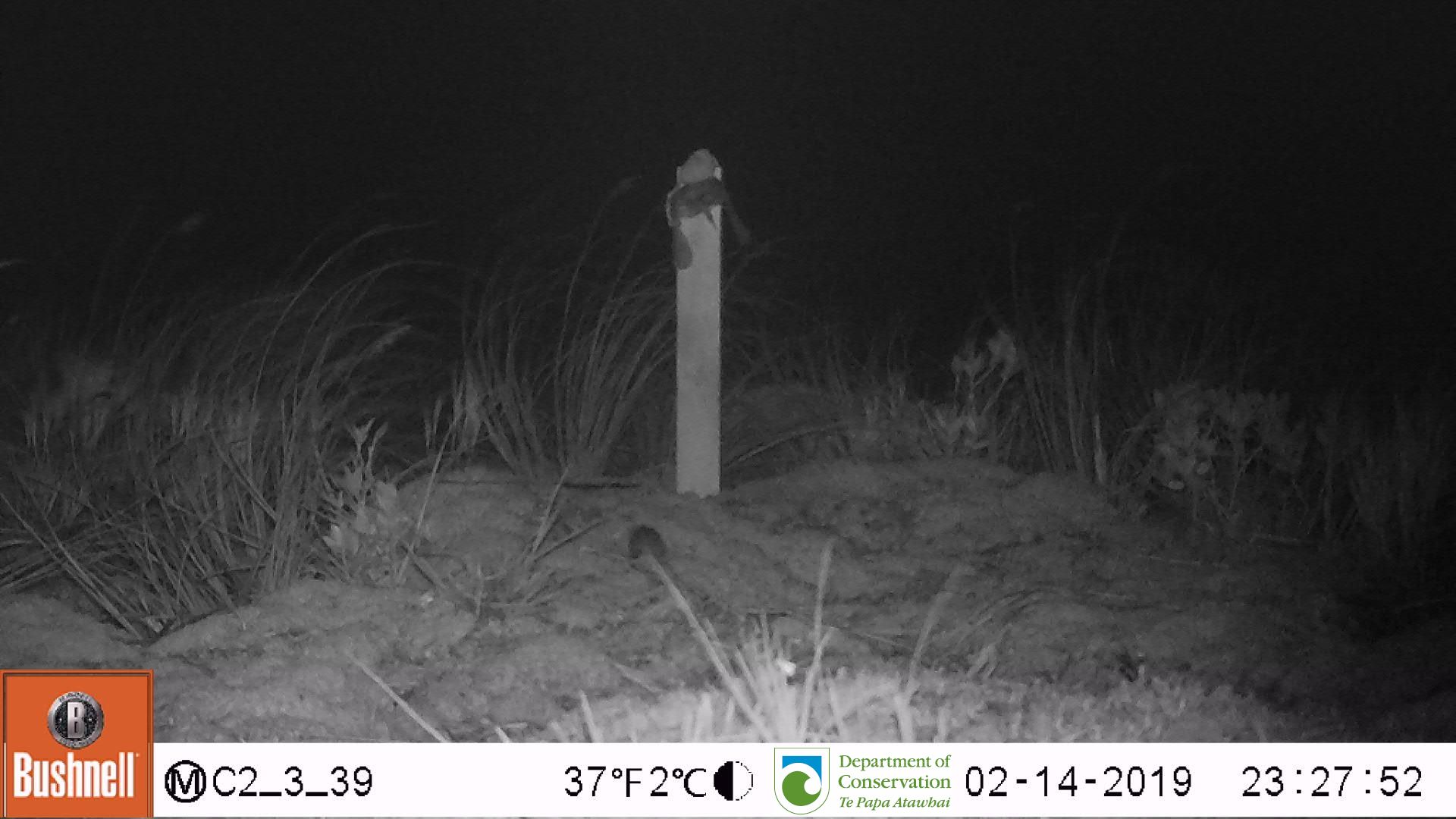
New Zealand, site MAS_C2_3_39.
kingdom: Animalia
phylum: Chordata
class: Mammalia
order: Rodentia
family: Muridae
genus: Mus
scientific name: Mus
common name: mouse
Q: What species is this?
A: Mouse (Mus).